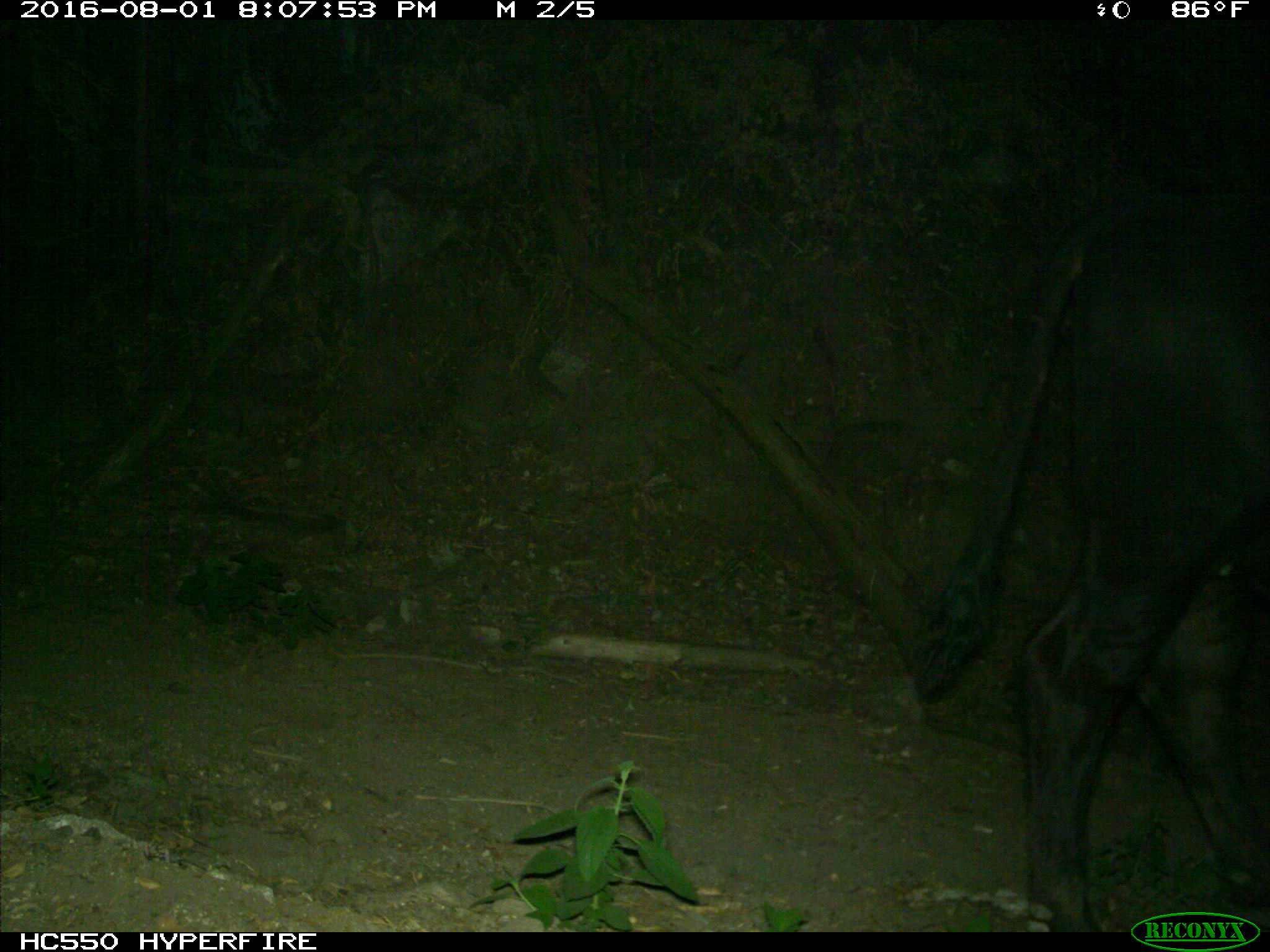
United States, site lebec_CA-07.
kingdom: Animalia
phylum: Chordata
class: Mammalia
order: Artiodactyla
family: Bovidae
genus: Bos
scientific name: Bos taurus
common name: domestic cow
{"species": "Bos taurus (domestic cow)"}